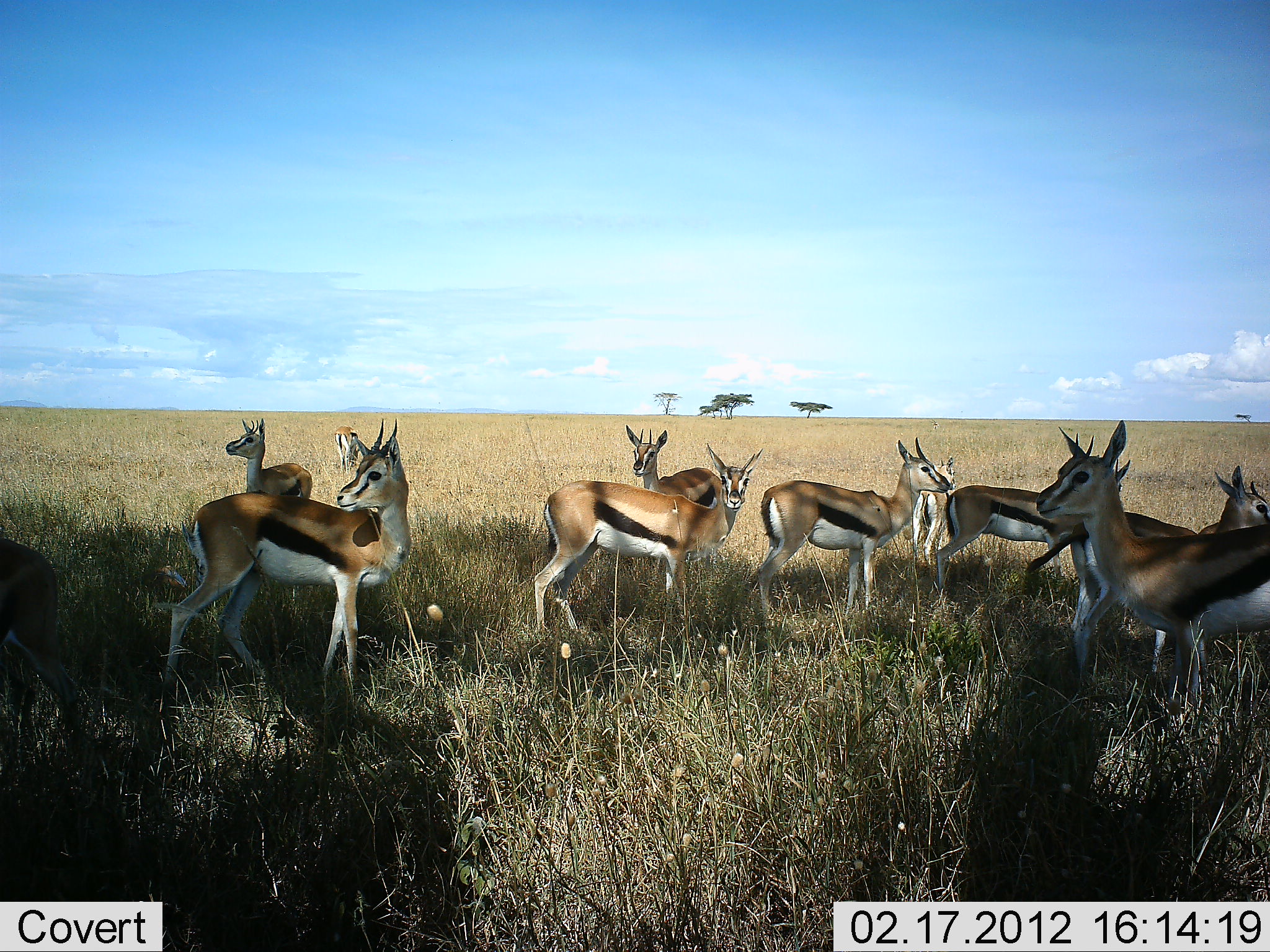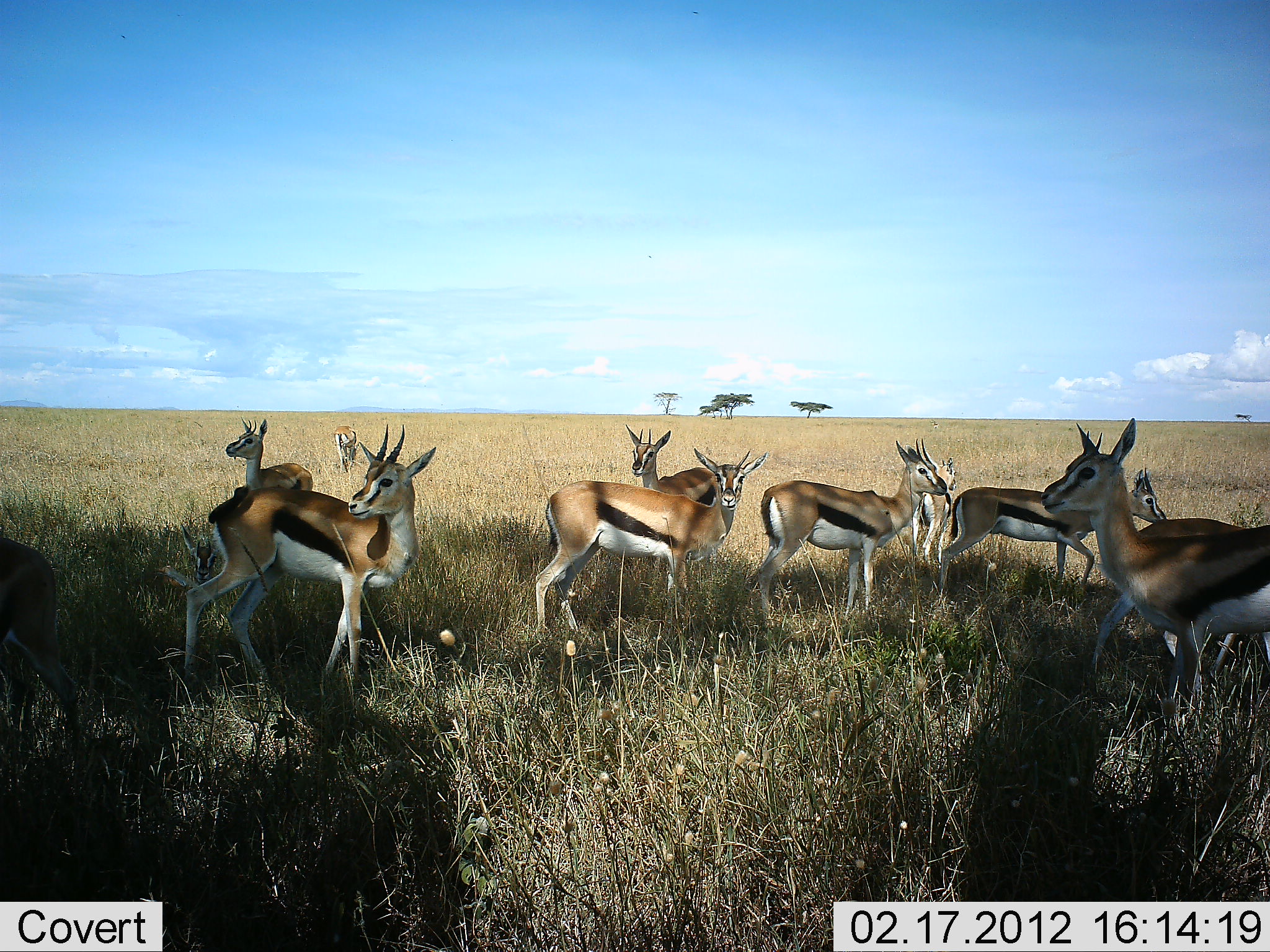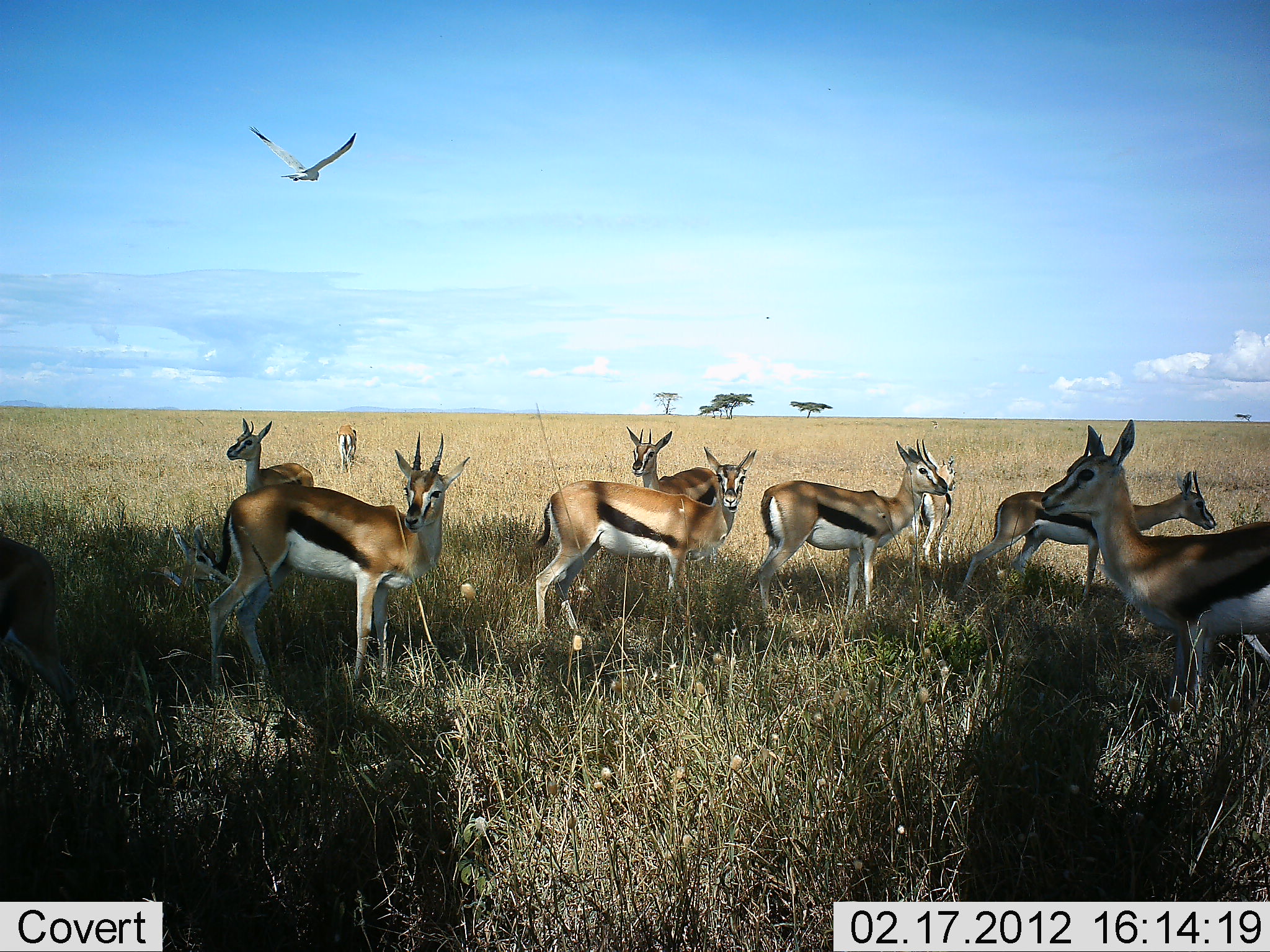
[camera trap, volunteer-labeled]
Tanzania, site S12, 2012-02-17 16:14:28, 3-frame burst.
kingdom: Animalia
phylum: Chordata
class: Mammalia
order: Artiodactyla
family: Bovidae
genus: Eudorcas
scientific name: Eudorcas thomsonii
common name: thomson's gazelle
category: gazellethomsons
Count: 11-50.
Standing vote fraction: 94%.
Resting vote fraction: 6%.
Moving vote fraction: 15%.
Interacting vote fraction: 0%.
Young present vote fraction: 6%.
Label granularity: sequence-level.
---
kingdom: Animalia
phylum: Chordata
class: Aves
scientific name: Aves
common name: bird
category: otherbird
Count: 1.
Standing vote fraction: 0%.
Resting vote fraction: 0%.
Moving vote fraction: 100%.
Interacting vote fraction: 0%.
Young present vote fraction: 0%.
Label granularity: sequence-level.